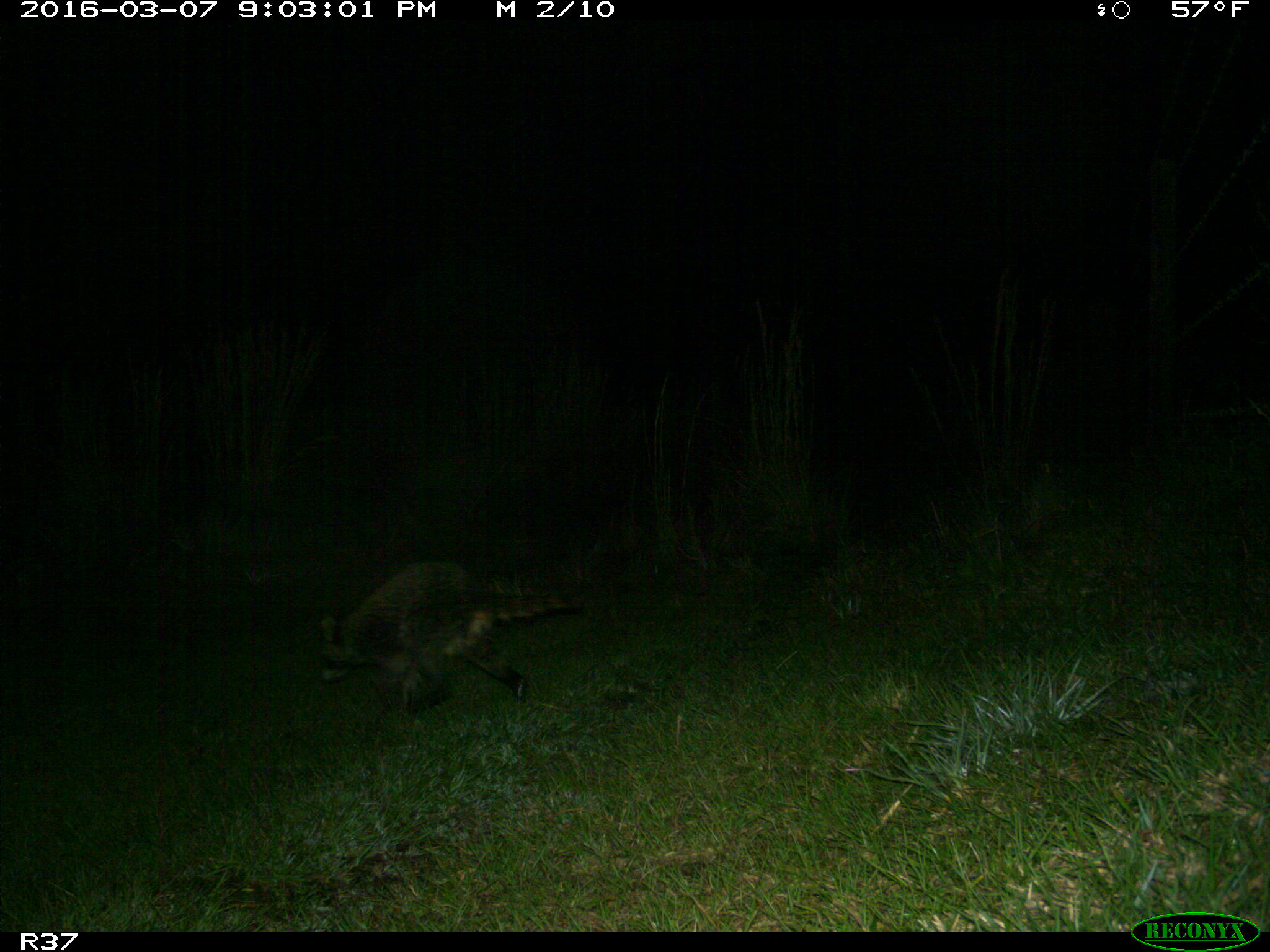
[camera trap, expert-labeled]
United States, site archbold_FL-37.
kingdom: Animalia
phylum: Chordata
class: Mammalia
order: Carnivora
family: Procyonidae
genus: Procyon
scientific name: Procyon lotor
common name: common raccoon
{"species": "Procyon lotor (common raccoon)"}